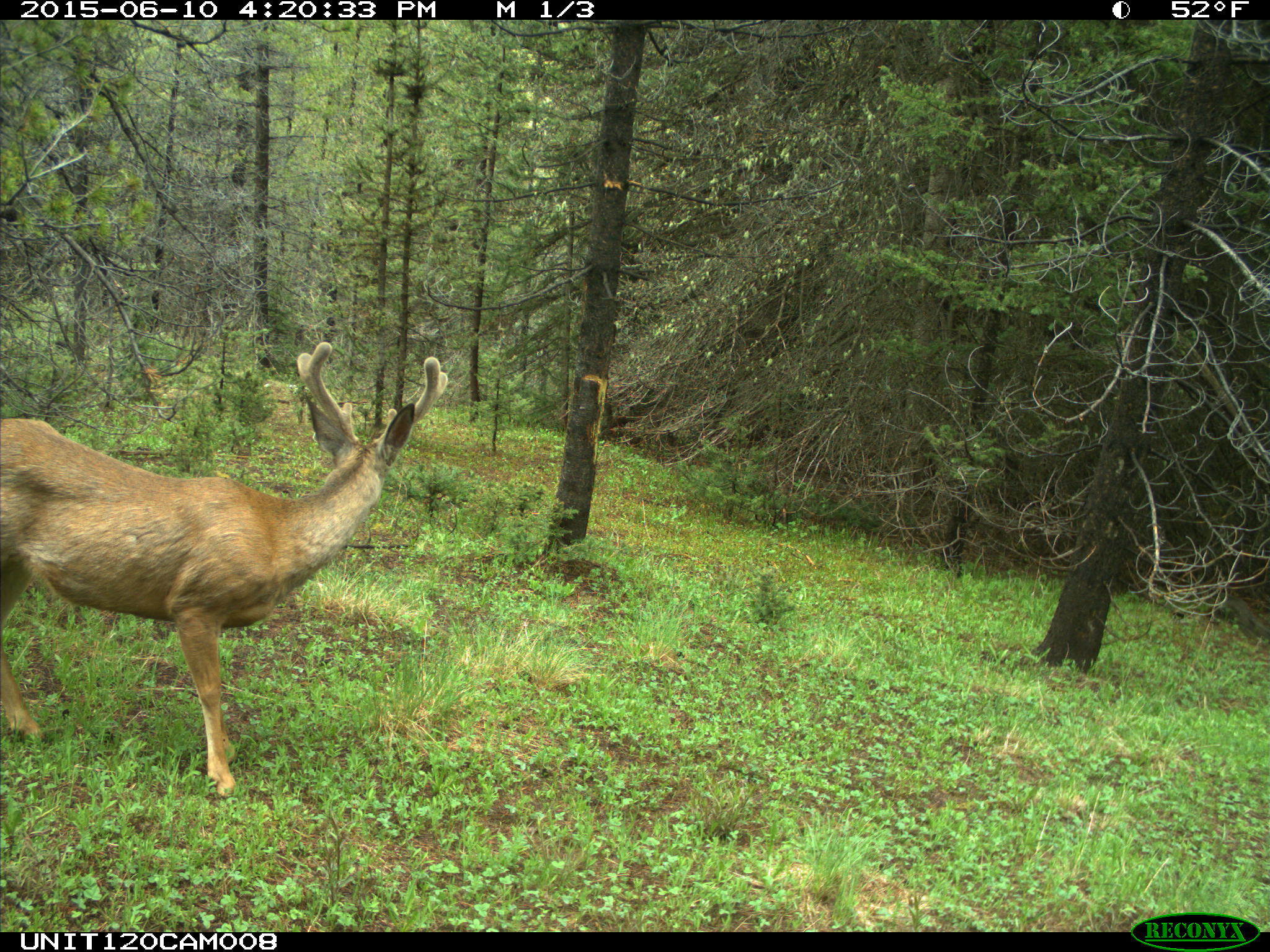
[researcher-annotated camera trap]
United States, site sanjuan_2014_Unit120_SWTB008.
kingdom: Animalia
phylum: Chordata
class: Mammalia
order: Artiodactyla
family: Cervidae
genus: Odocoileus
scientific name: Odocoileus hemionus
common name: mule deer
Odocoileus hemionus (mule deer).